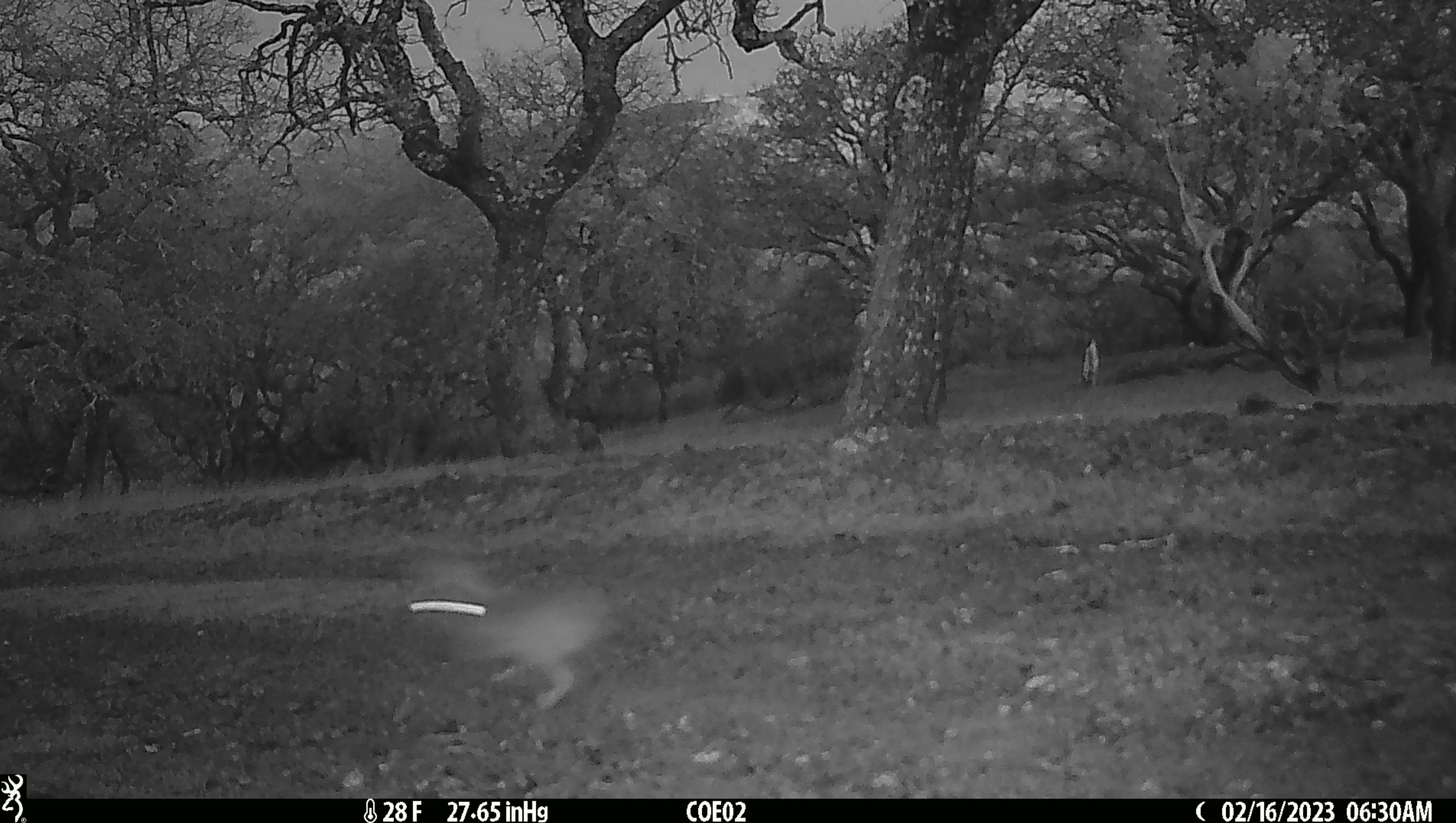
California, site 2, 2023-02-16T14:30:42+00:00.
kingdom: Animalia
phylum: Chordata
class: Mammalia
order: Lagomorpha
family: Leporidae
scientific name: Leporidae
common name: rabbit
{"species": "rabbit (Leporidae)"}